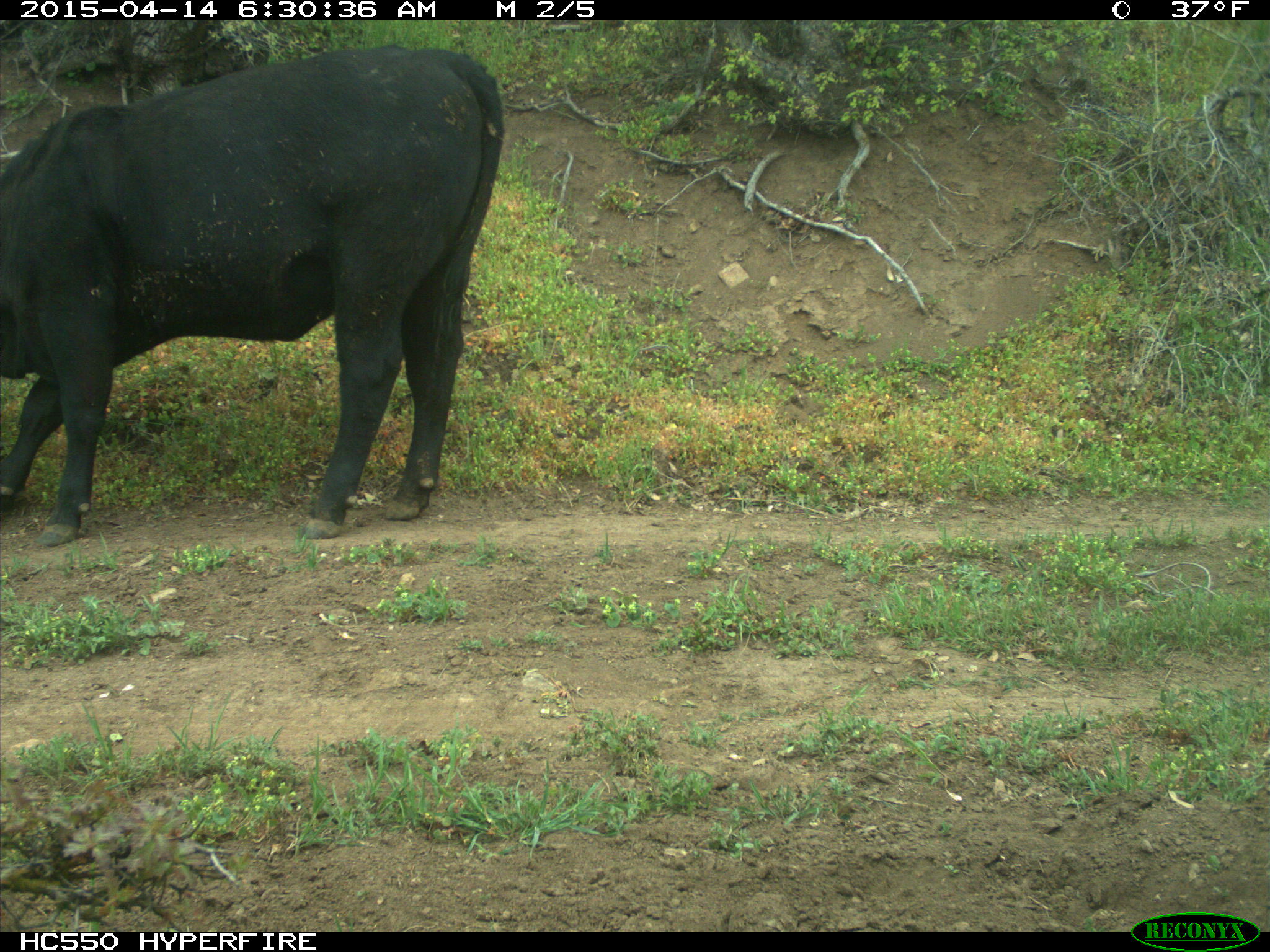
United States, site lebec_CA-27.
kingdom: Animalia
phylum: Chordata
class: Mammalia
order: Artiodactyla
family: Bovidae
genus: Bos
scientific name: Bos taurus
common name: domestic cow